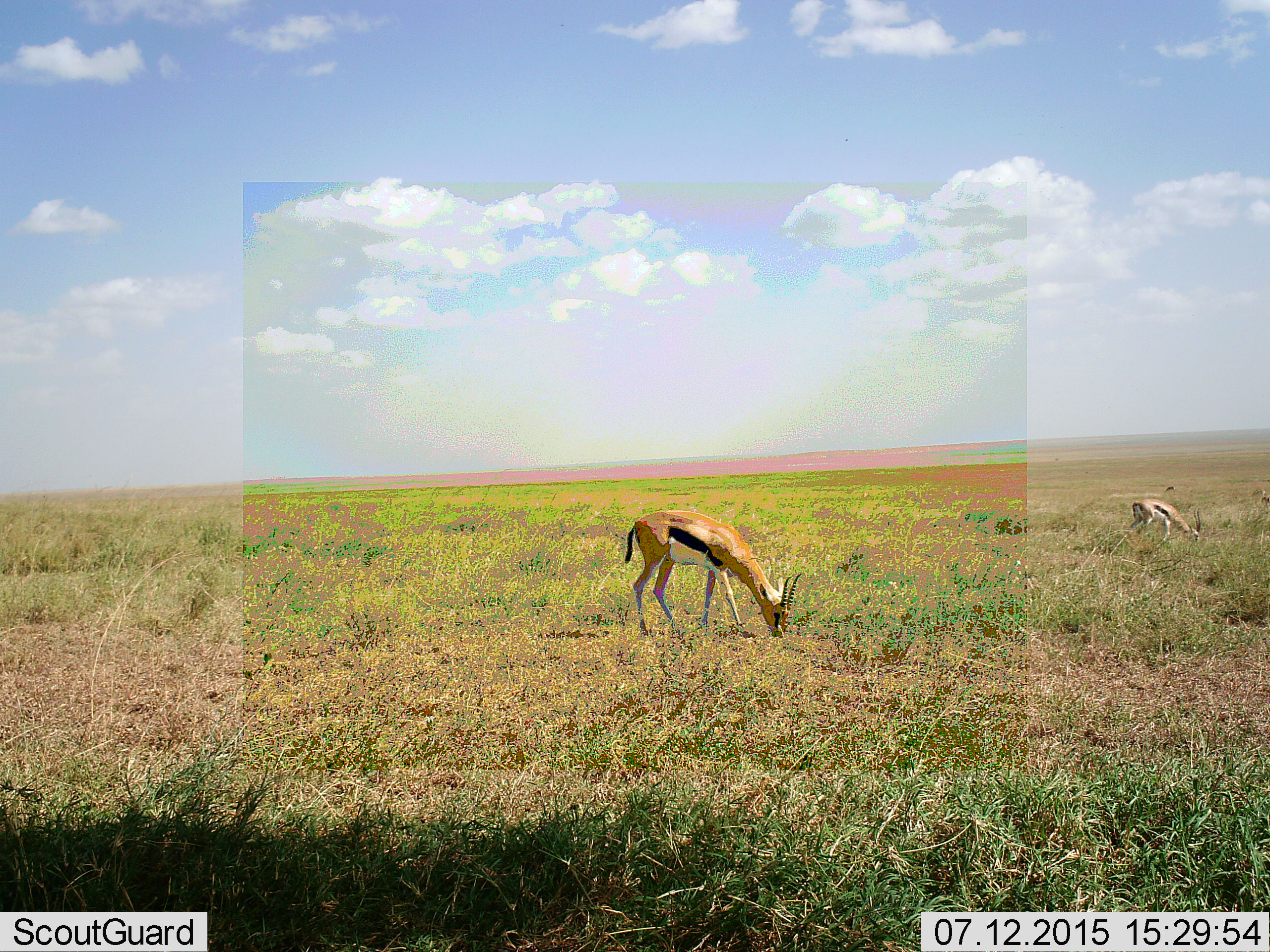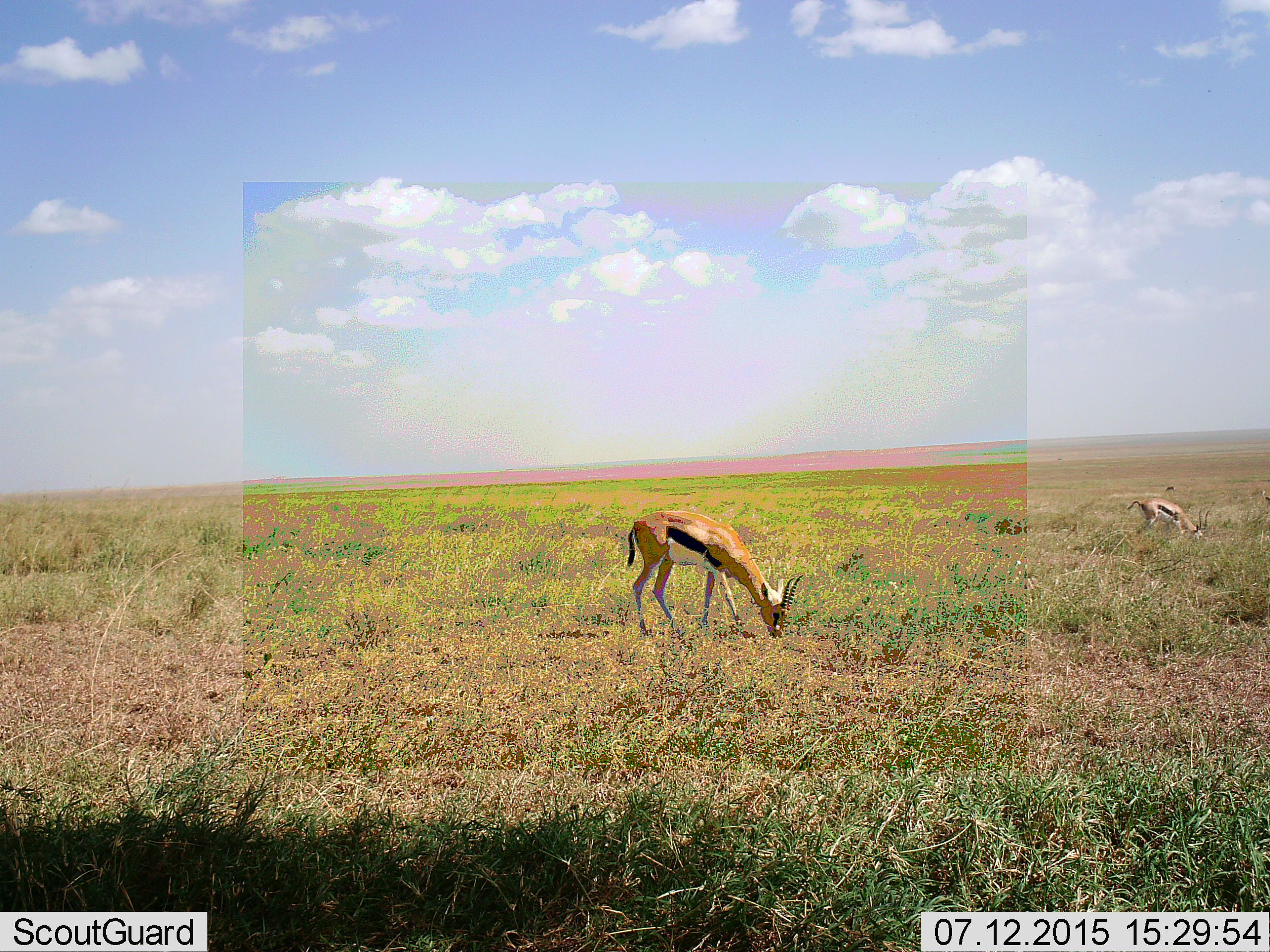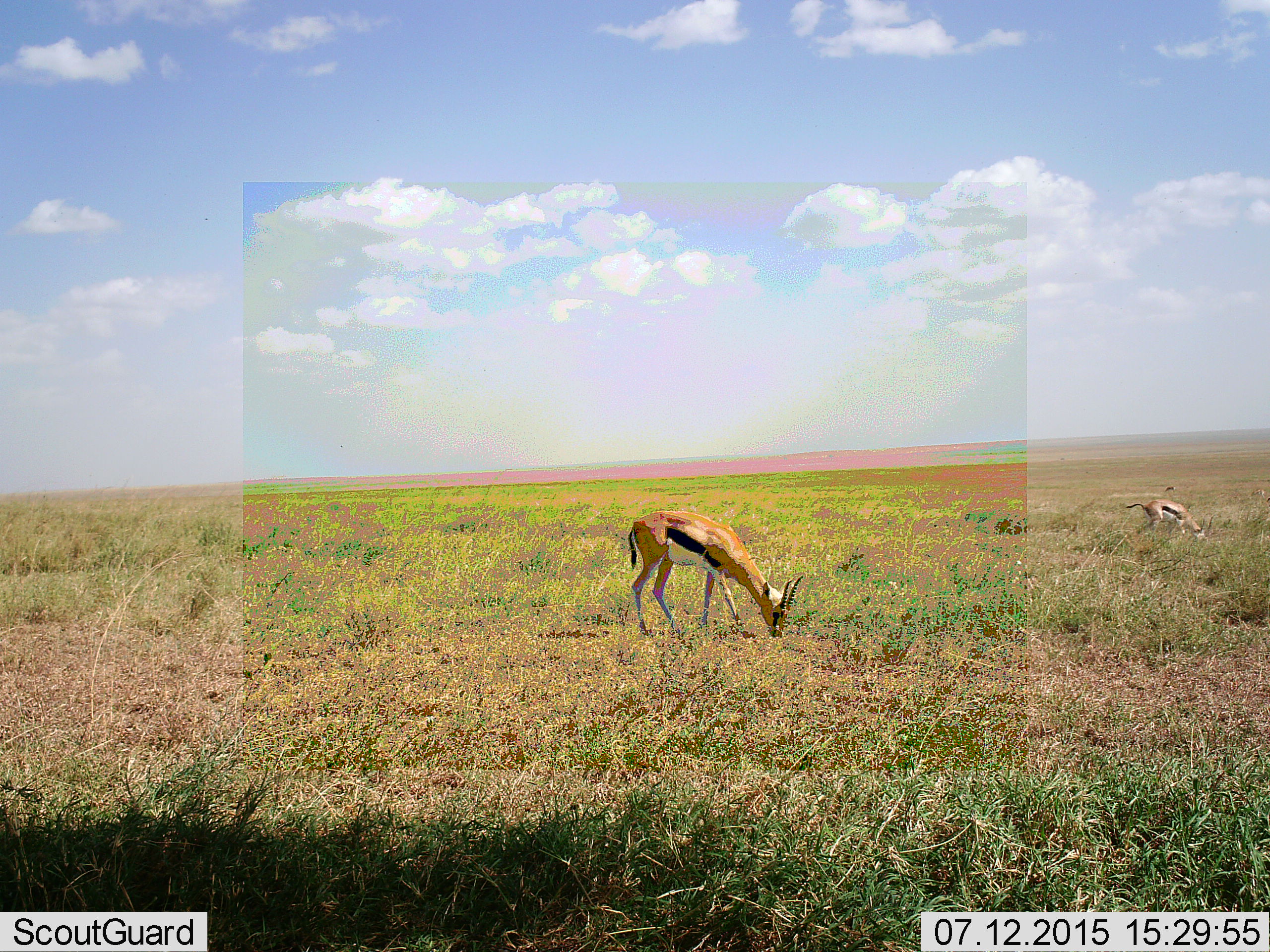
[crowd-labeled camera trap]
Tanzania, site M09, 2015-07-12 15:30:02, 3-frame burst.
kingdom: Animalia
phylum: Chordata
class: Mammalia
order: Artiodactyla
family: Bovidae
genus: Eudorcas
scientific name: Eudorcas thomsonii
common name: thomson's gazelle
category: gazellethomsons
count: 3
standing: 56%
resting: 0%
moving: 33%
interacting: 0%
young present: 11%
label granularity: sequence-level